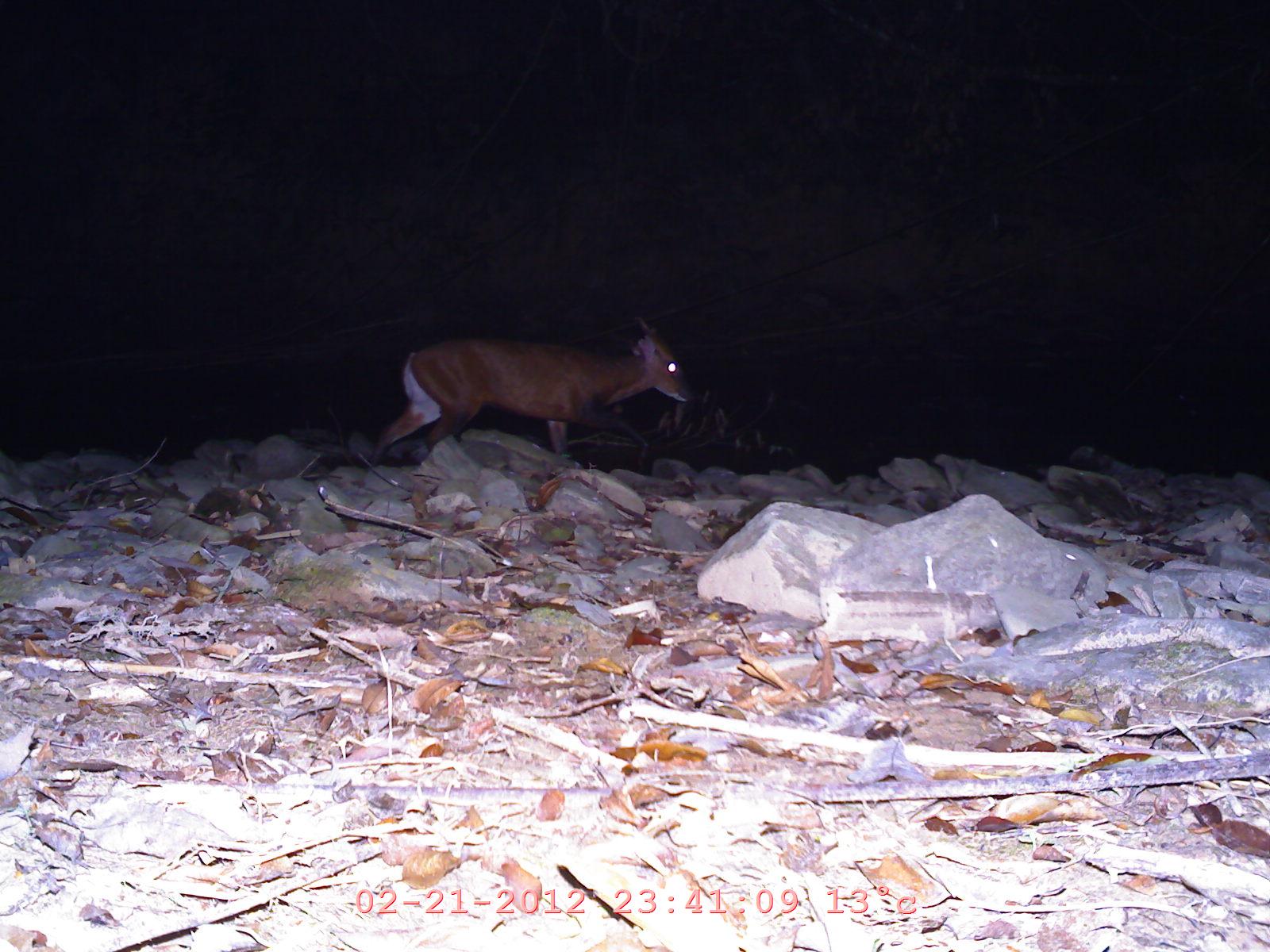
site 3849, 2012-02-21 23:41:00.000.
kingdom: Animalia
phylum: Chordata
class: Mammalia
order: Artiodactyla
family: Cervidae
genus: Muntiacus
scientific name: Muntiacus muntjak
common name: southern red muntjac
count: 1